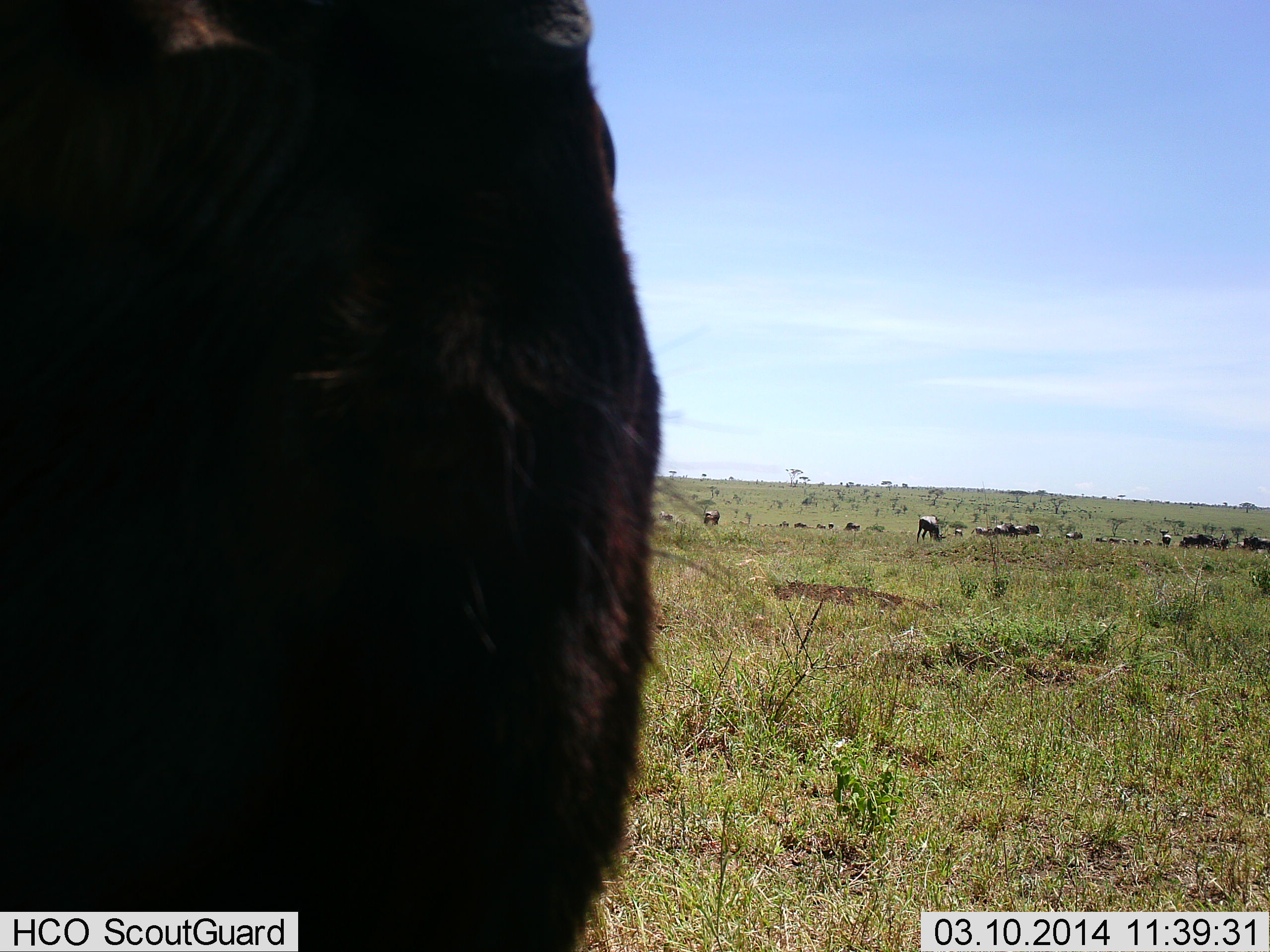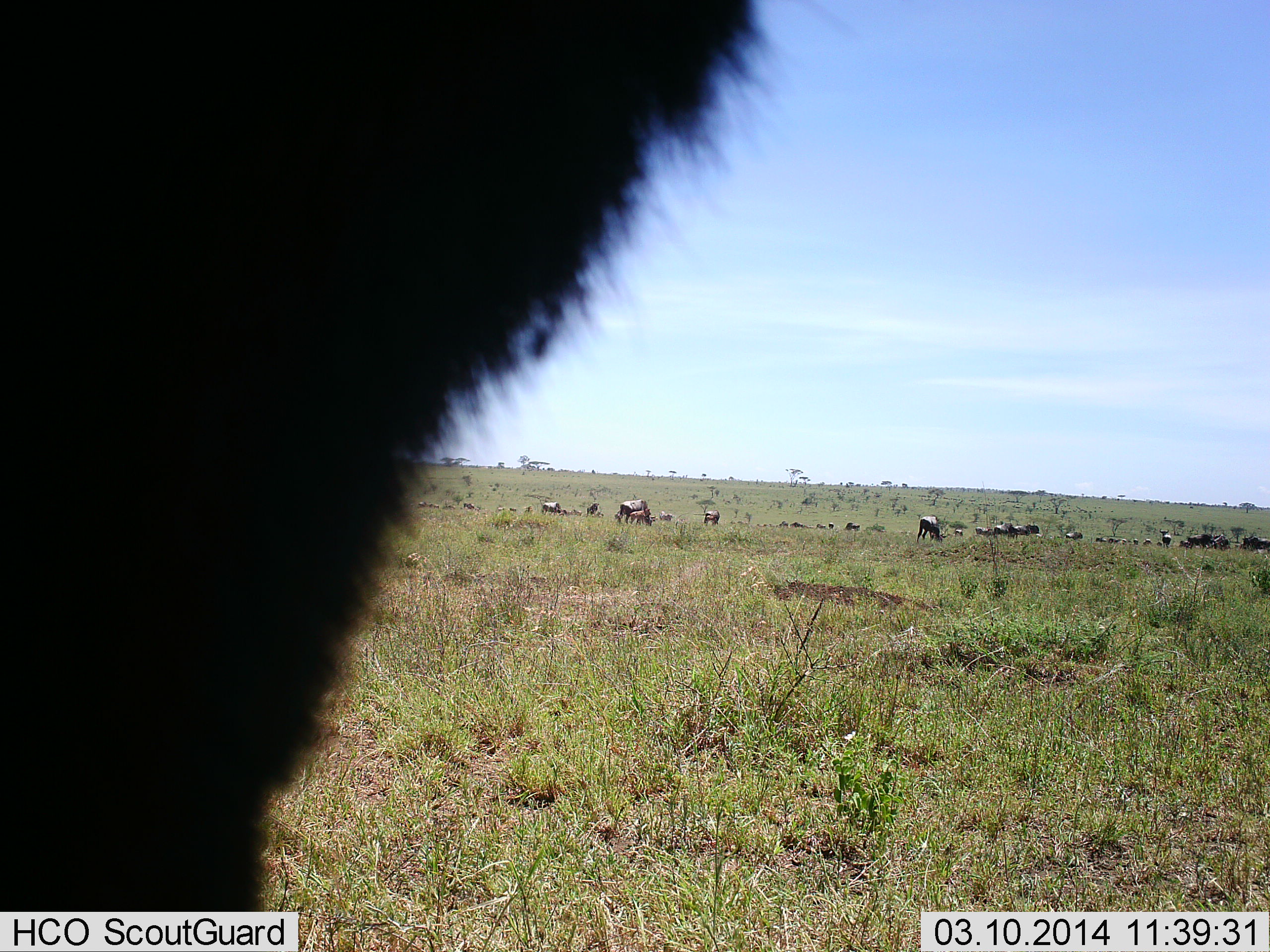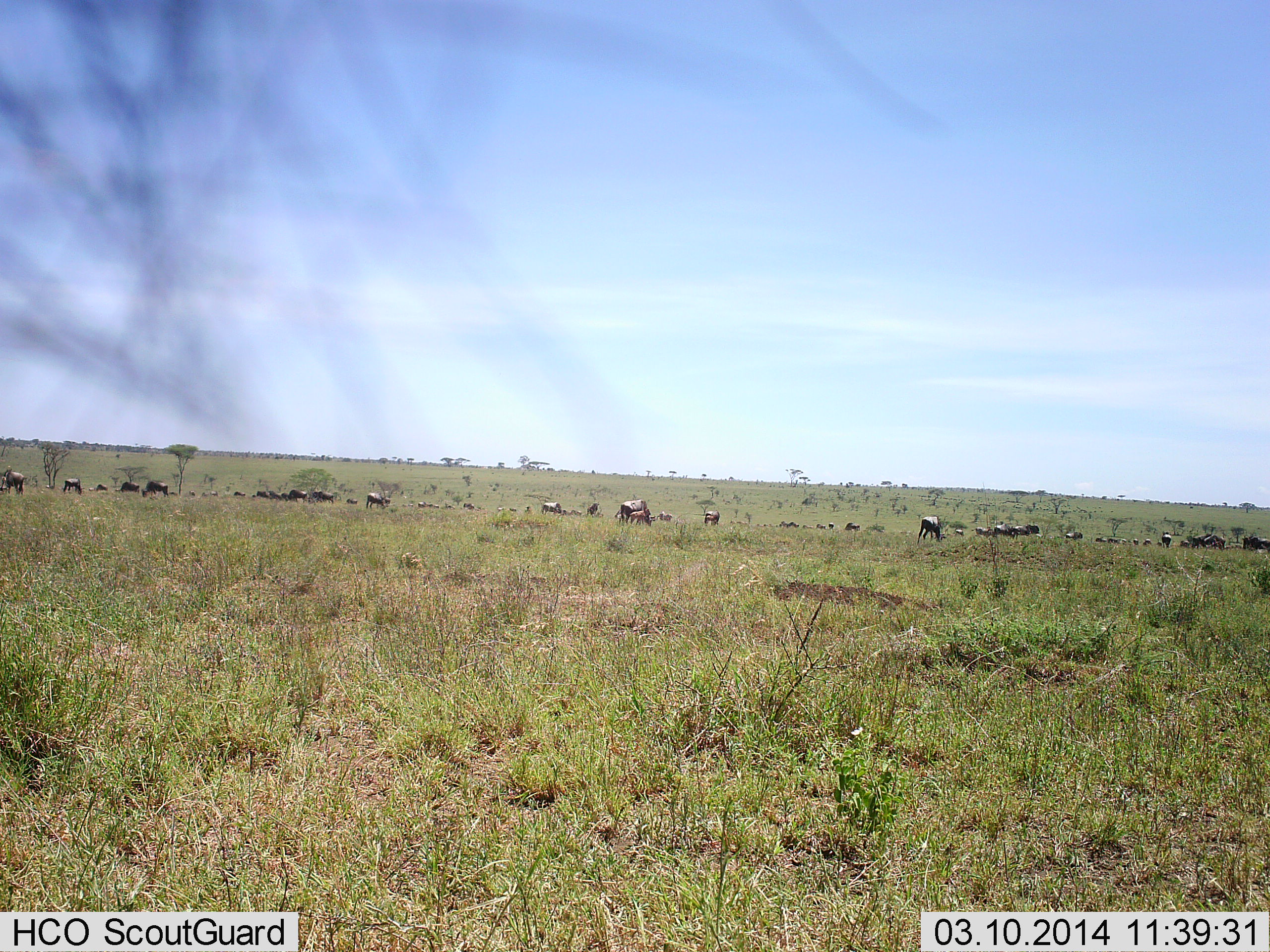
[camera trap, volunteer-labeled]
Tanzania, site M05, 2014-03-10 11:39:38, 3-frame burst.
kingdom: Animalia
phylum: Chordata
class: Mammalia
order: Artiodactyla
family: Bovidae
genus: Connochaetes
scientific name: Connochaetes taurinus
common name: blue wildebeest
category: wildebeest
Wildebeest (blue wildebeest) (Connochaetes taurinus), count 11-50. Behavior (volunteer vote fractions): standing 70%, resting 10%, moving 60%, interacting 0%. Young present (vote fraction): 0%. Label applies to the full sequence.